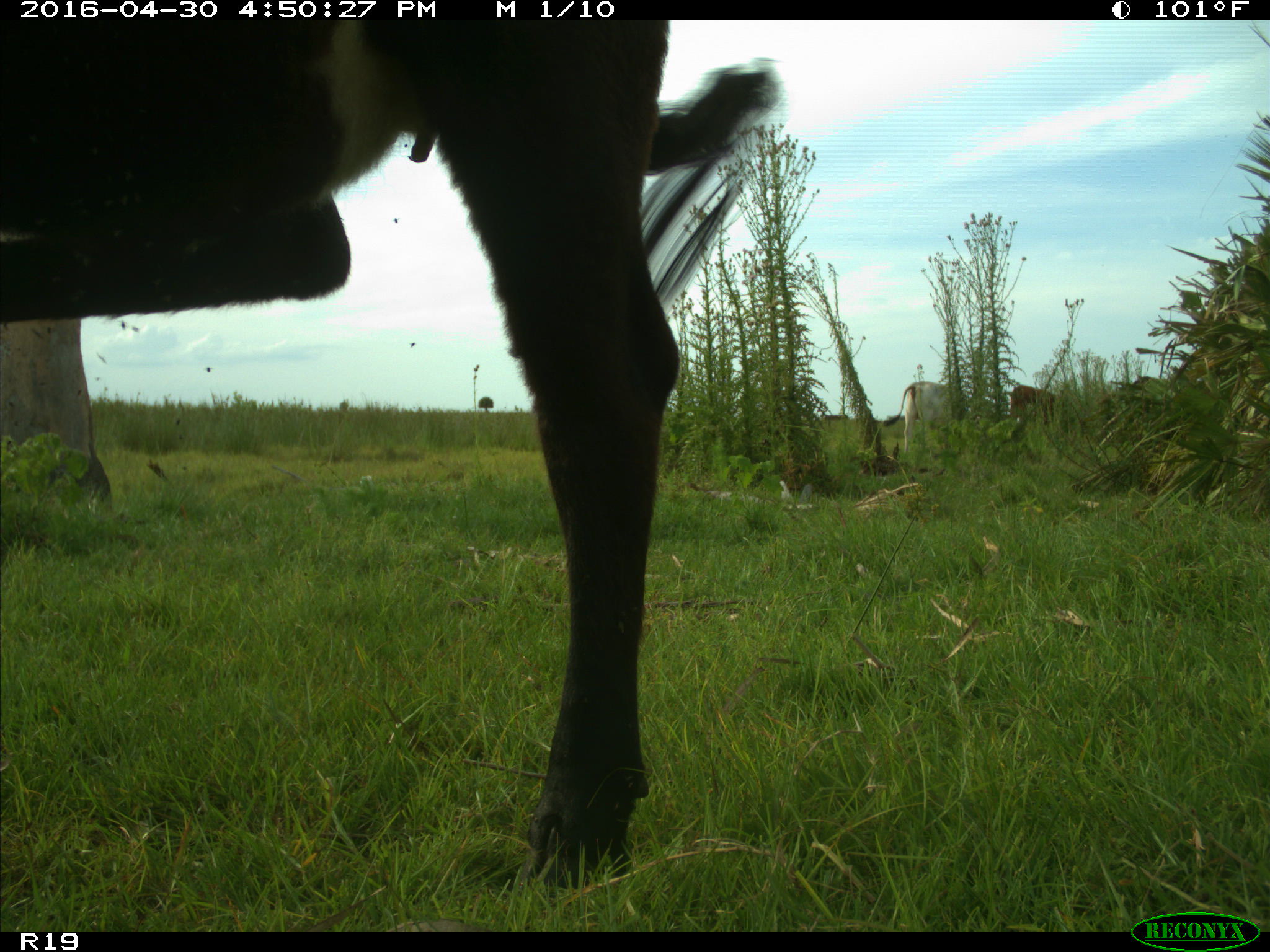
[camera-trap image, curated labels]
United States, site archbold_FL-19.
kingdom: Animalia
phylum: Chordata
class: Mammalia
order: Artiodactyla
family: Bovidae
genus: Bos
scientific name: Bos taurus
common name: domestic cow